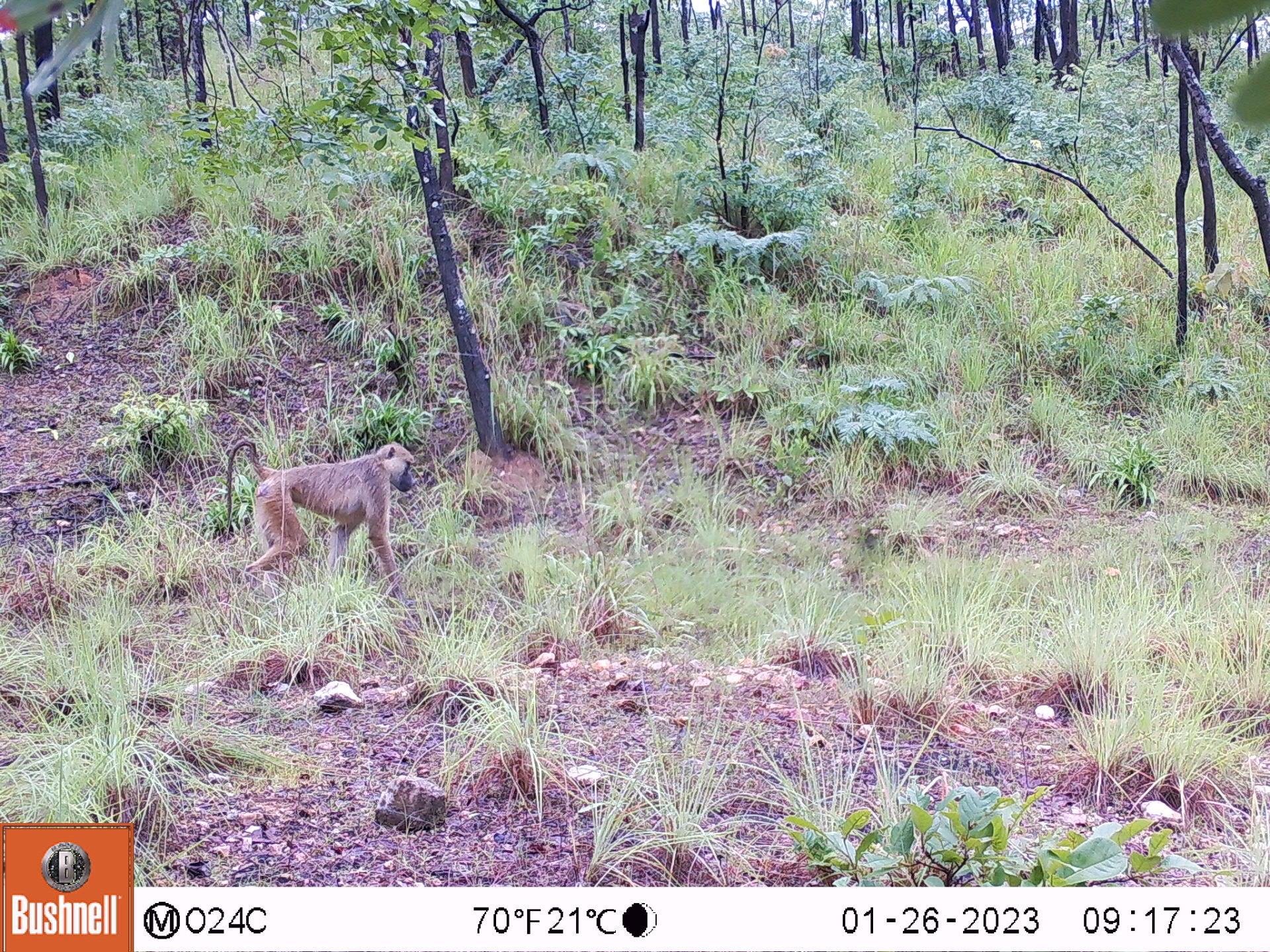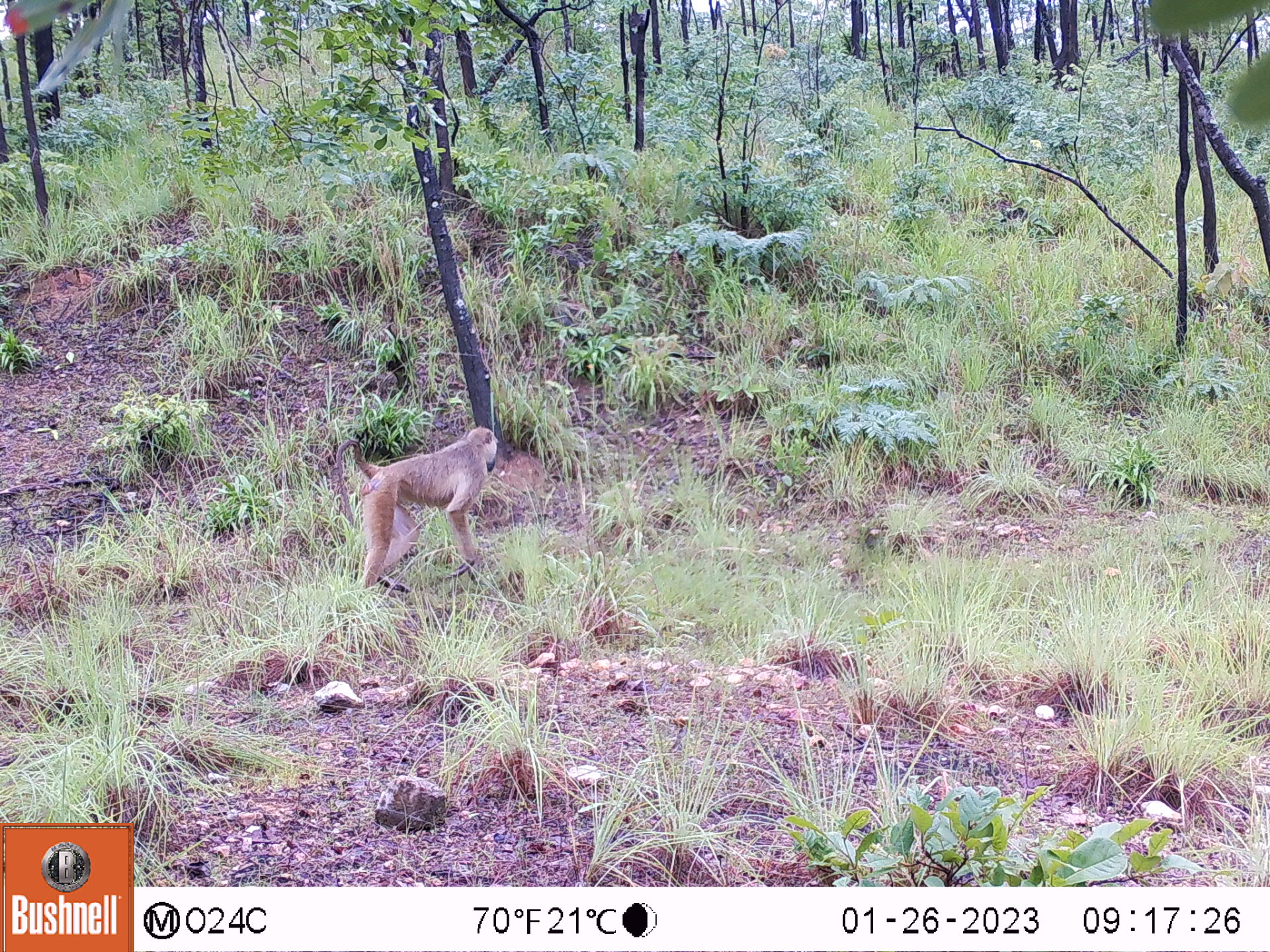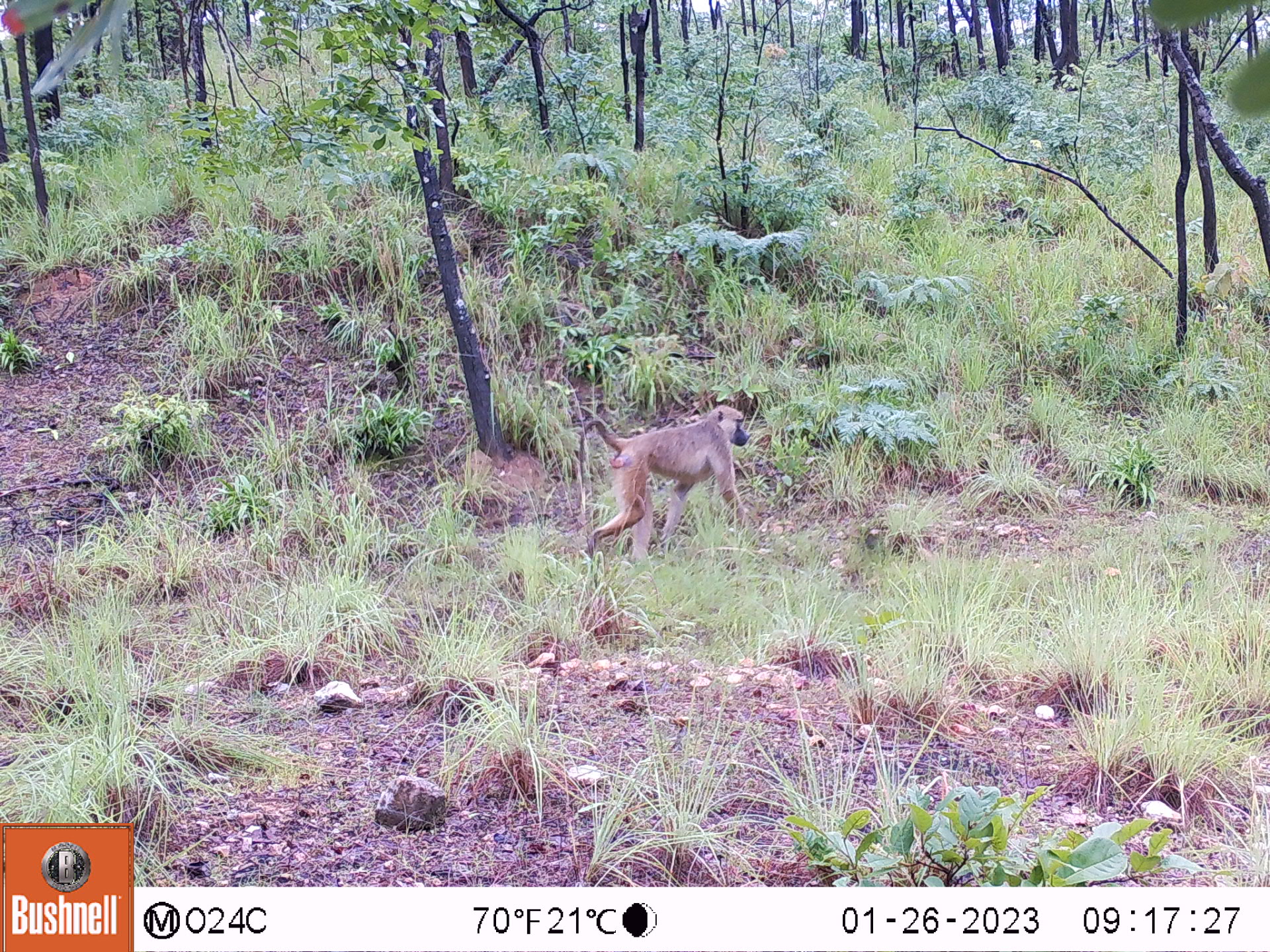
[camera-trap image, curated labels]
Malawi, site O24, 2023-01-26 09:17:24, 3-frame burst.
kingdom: Animalia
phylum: Chordata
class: Mammalia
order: Primates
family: Cercopithecidae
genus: Papio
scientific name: Papio cynocephalus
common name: yellow baboon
Yellow baboon (Papio cynocephalus), count 1.